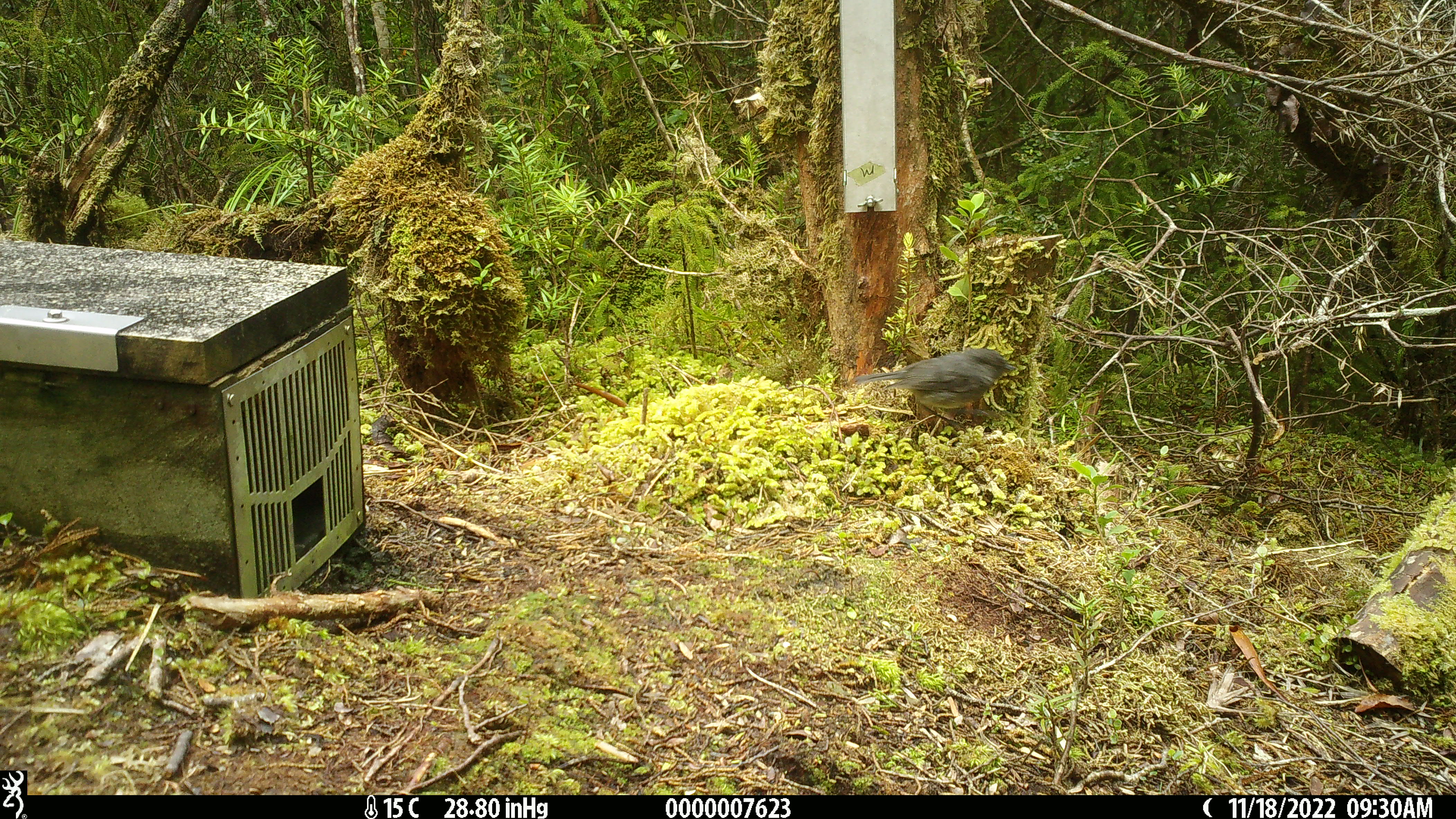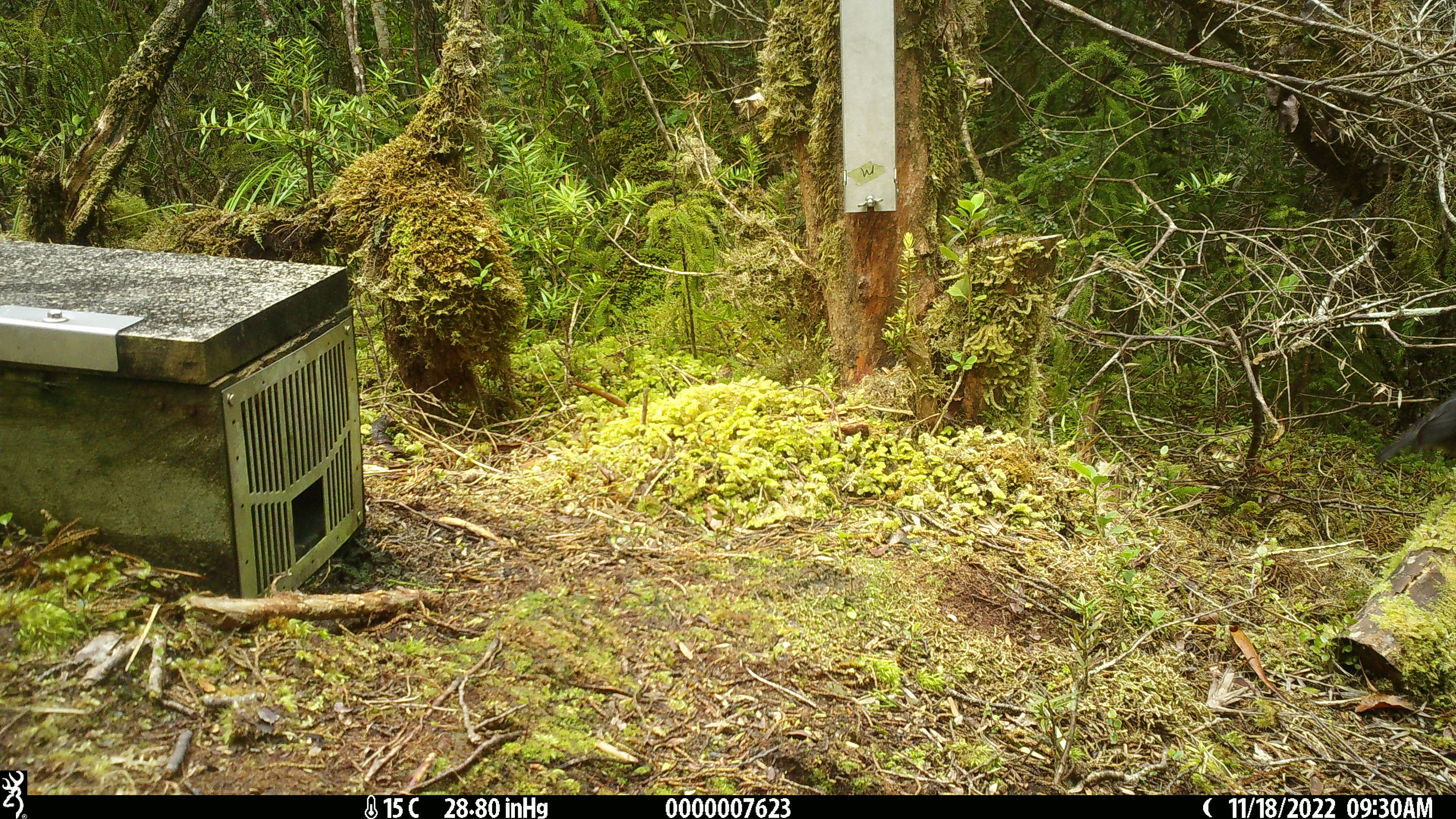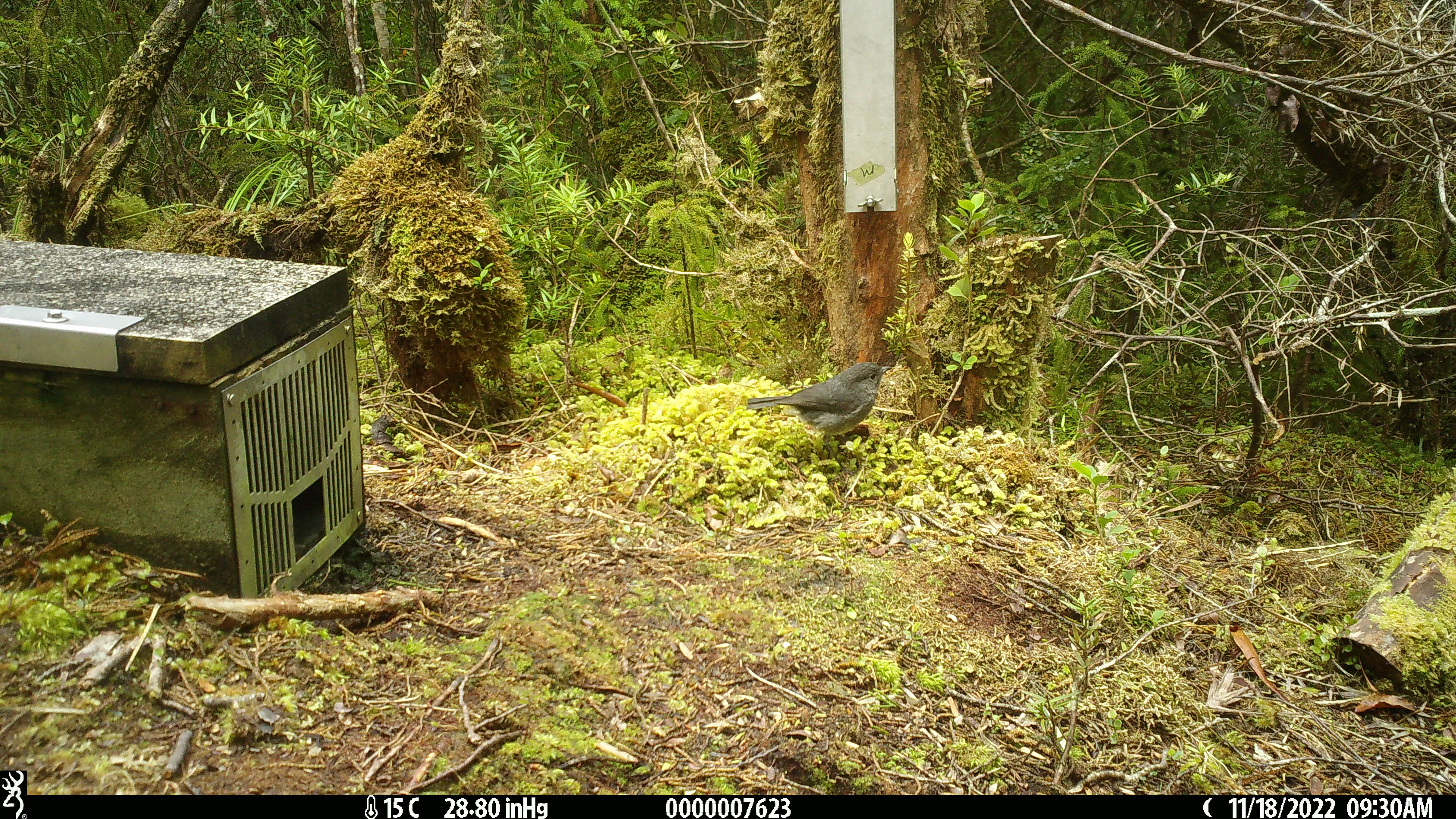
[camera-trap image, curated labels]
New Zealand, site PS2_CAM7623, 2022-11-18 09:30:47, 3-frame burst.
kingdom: Animalia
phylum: Chordata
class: Aves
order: Passeriformes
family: Petroicidae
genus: Petroica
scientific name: Petroica australis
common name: new zealand robin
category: robin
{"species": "robin (new zealand robin) (Petroica australis)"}